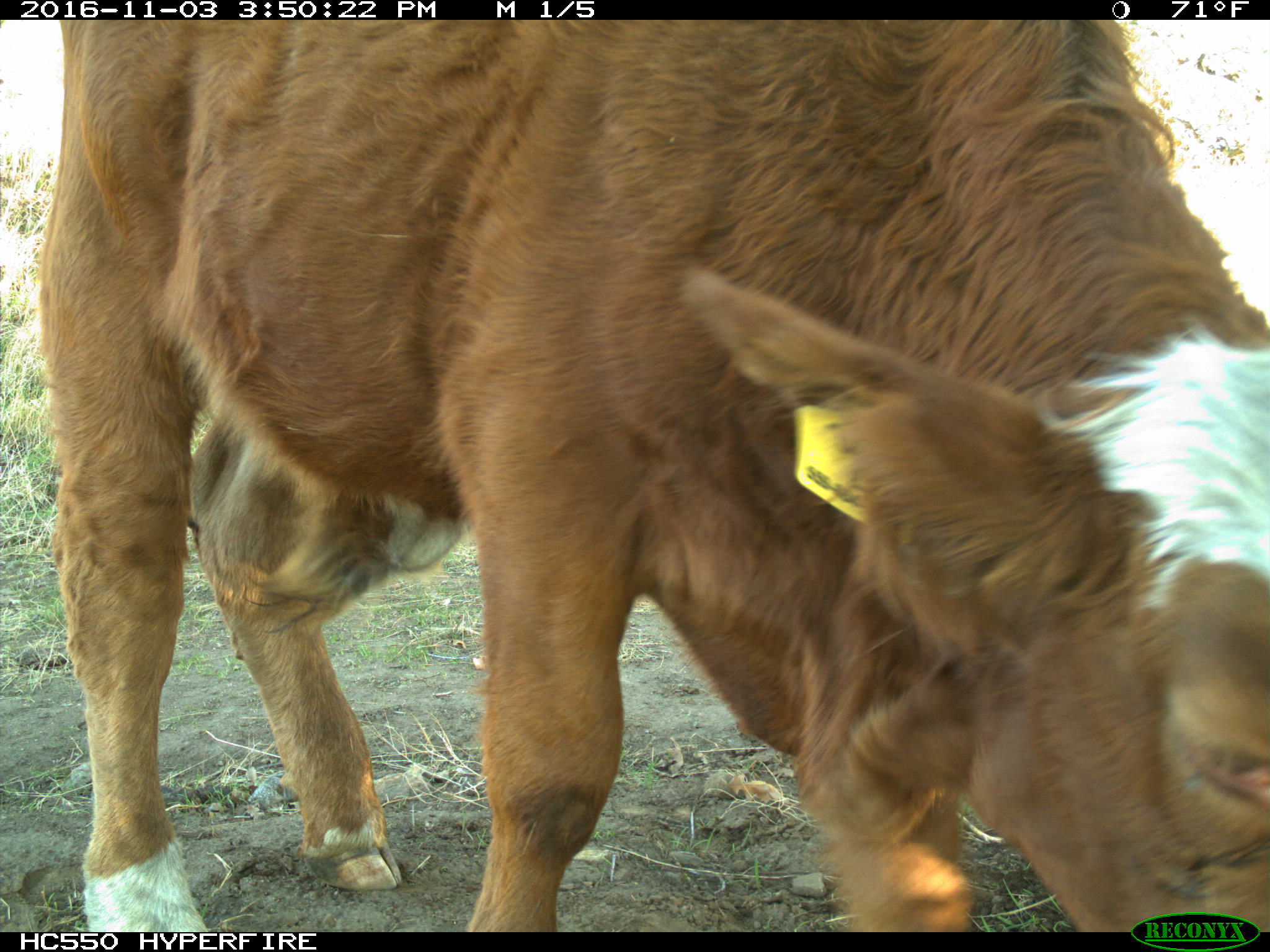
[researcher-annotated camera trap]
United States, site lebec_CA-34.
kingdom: Animalia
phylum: Chordata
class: Mammalia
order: Artiodactyla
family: Bovidae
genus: Bos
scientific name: Bos taurus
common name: domestic cow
Bos taurus (domestic cow).